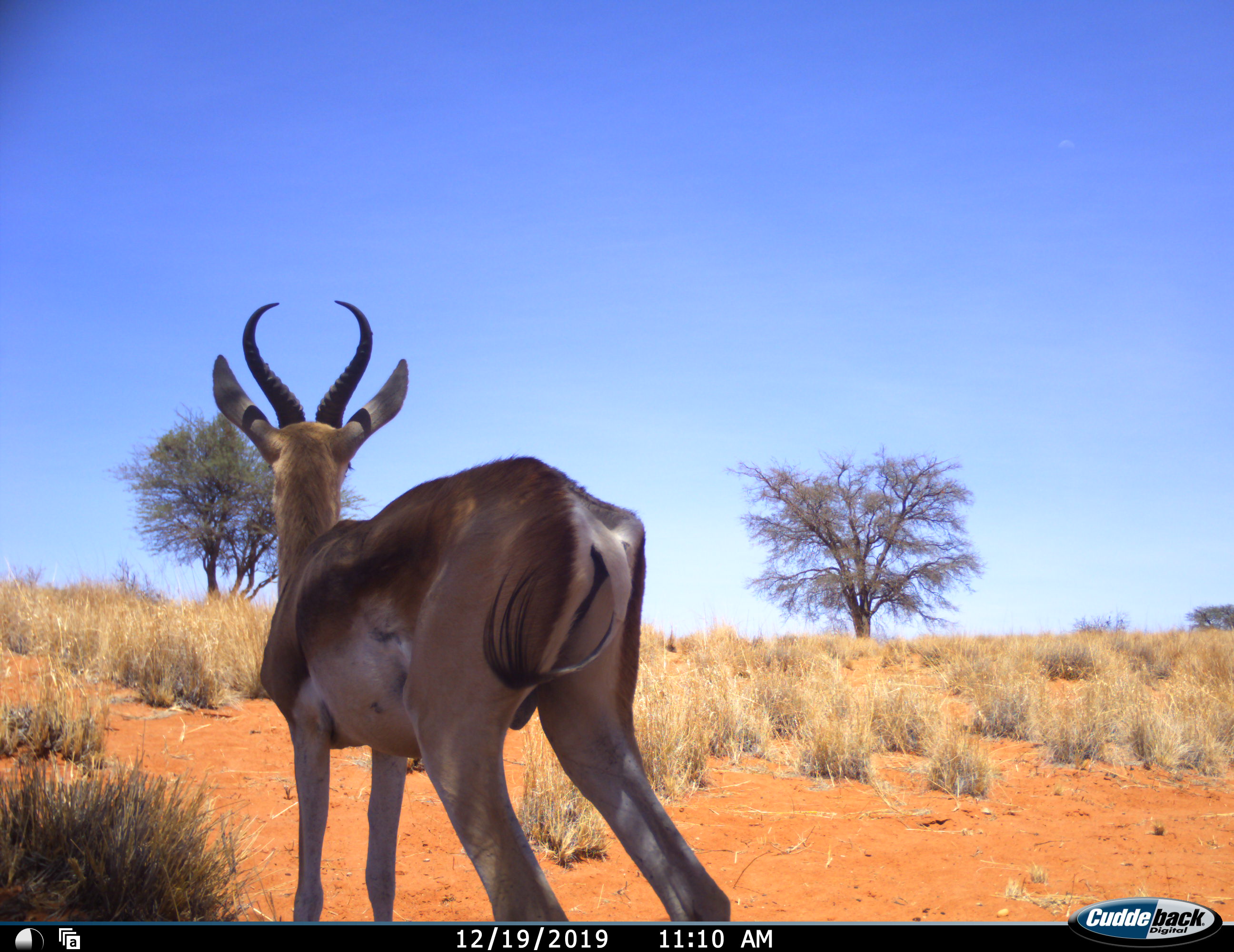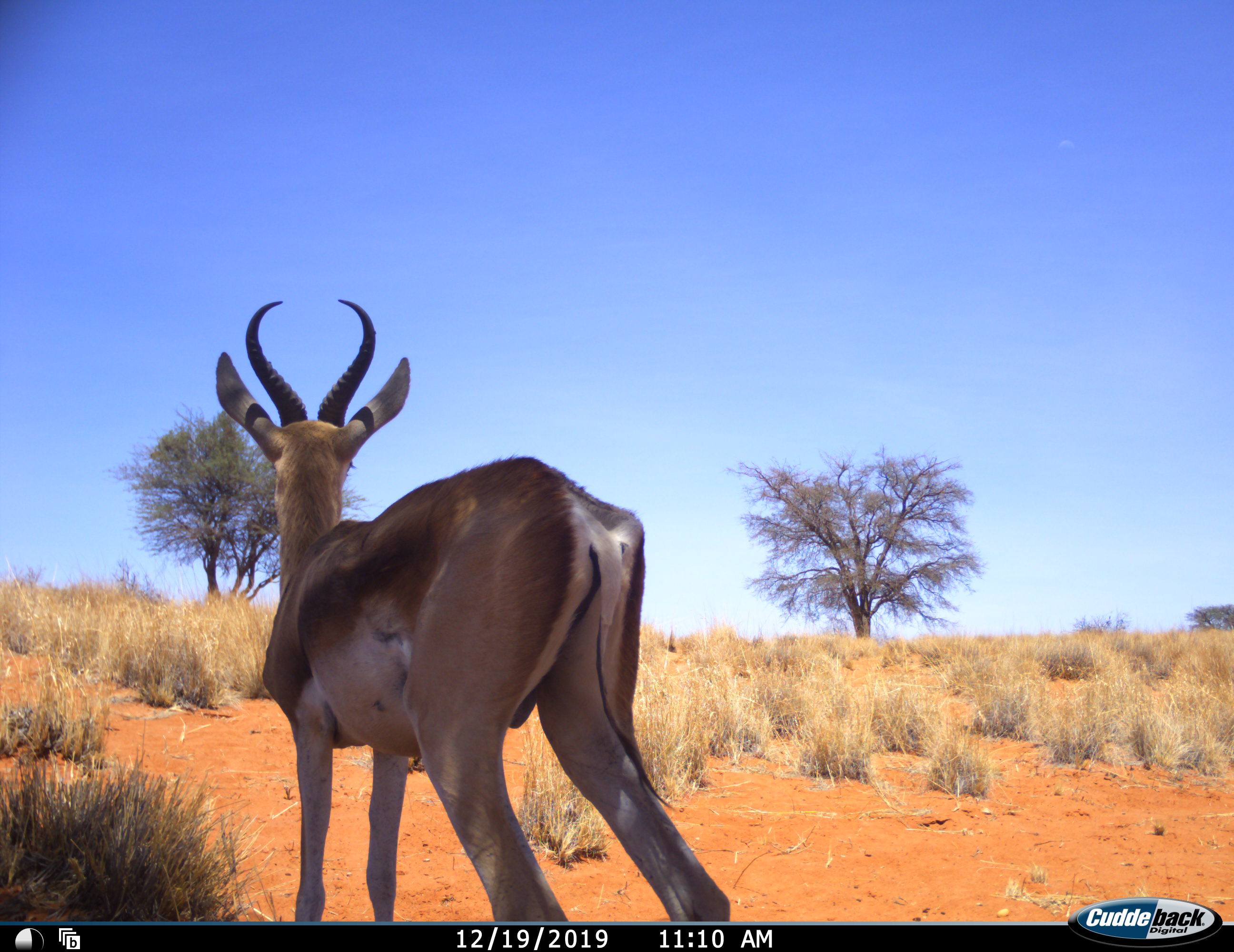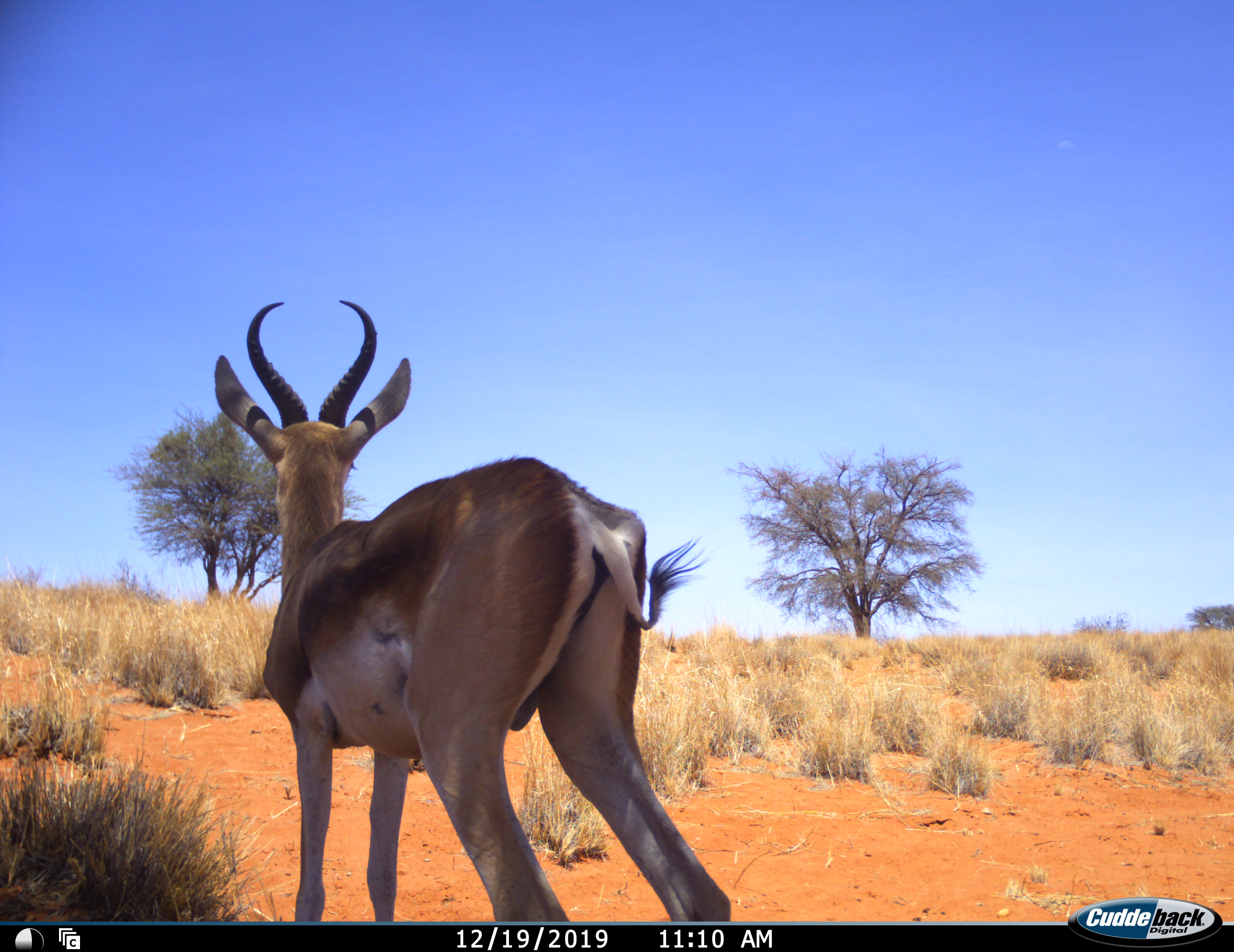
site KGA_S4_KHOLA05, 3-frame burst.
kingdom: Animalia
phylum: Chordata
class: Mammalia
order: Artiodactyla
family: Bovidae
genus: Antidorcas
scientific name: Antidorcas marsupialis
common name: springbok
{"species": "springbok (Antidorcas marsupialis)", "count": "1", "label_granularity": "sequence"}